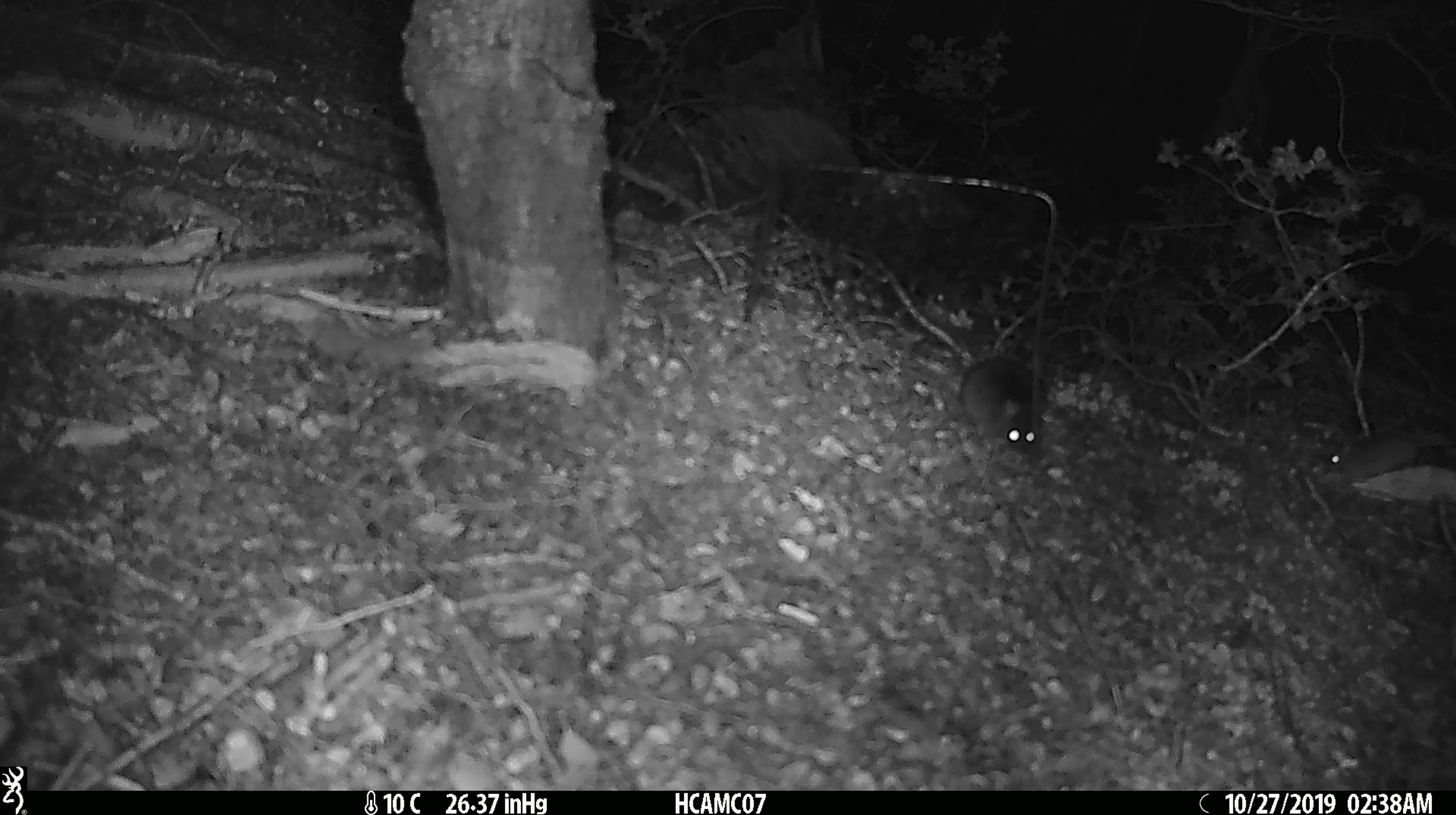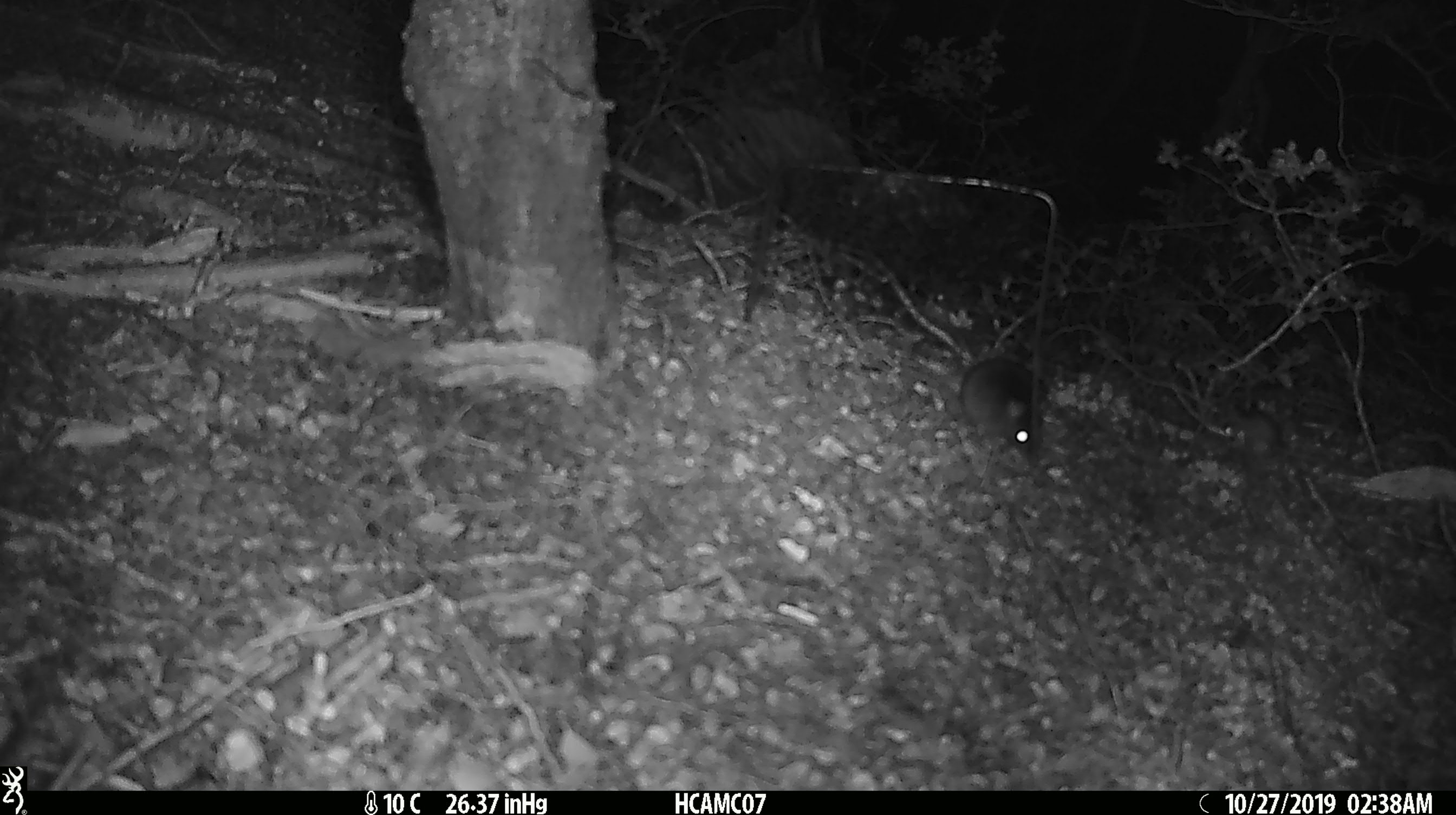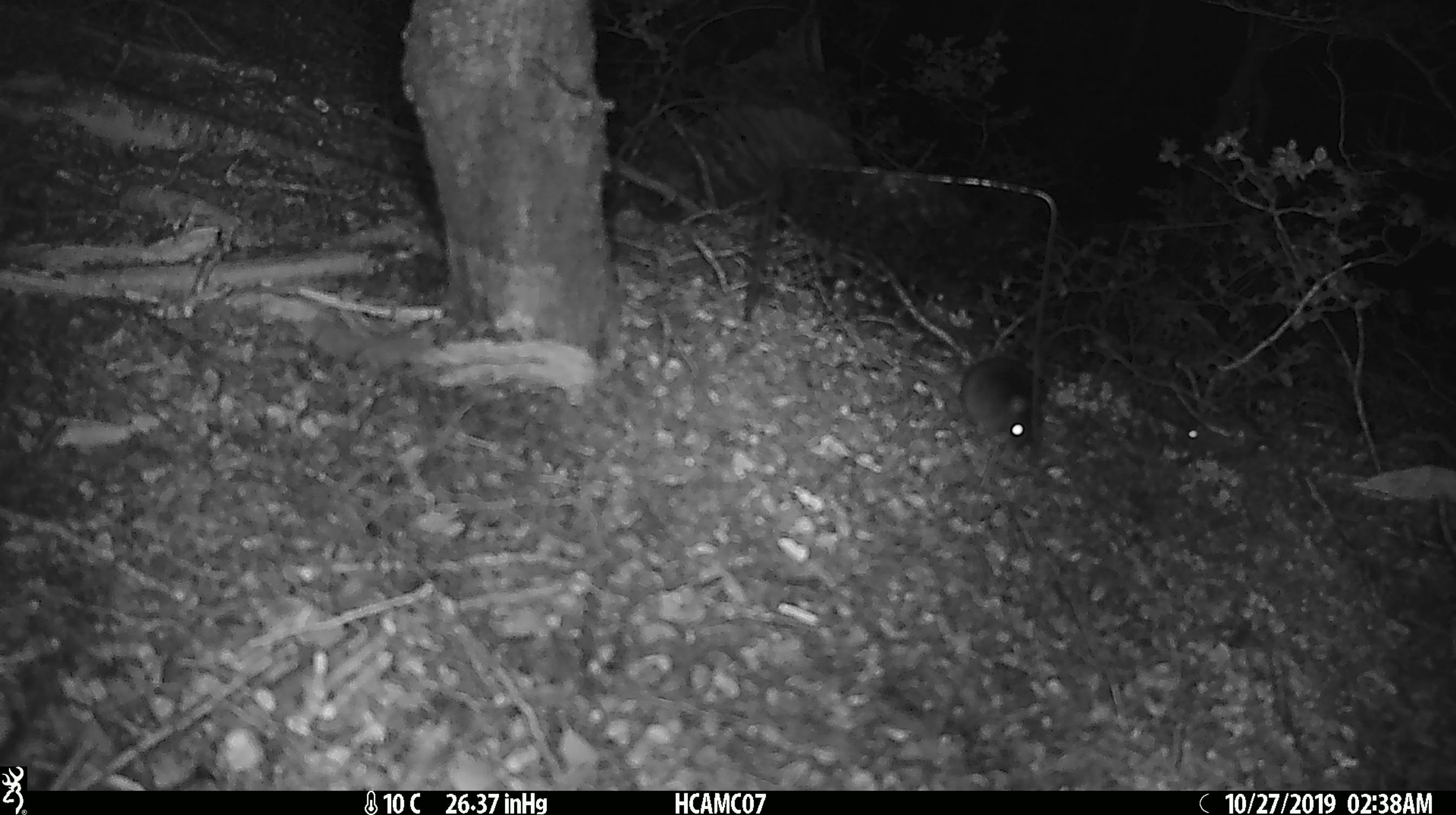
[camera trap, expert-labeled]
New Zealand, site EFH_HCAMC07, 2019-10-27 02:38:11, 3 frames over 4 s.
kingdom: Animalia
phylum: Chordata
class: Mammalia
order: Rodentia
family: Muridae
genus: Mus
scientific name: Mus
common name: mouse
Mouse (Mus).